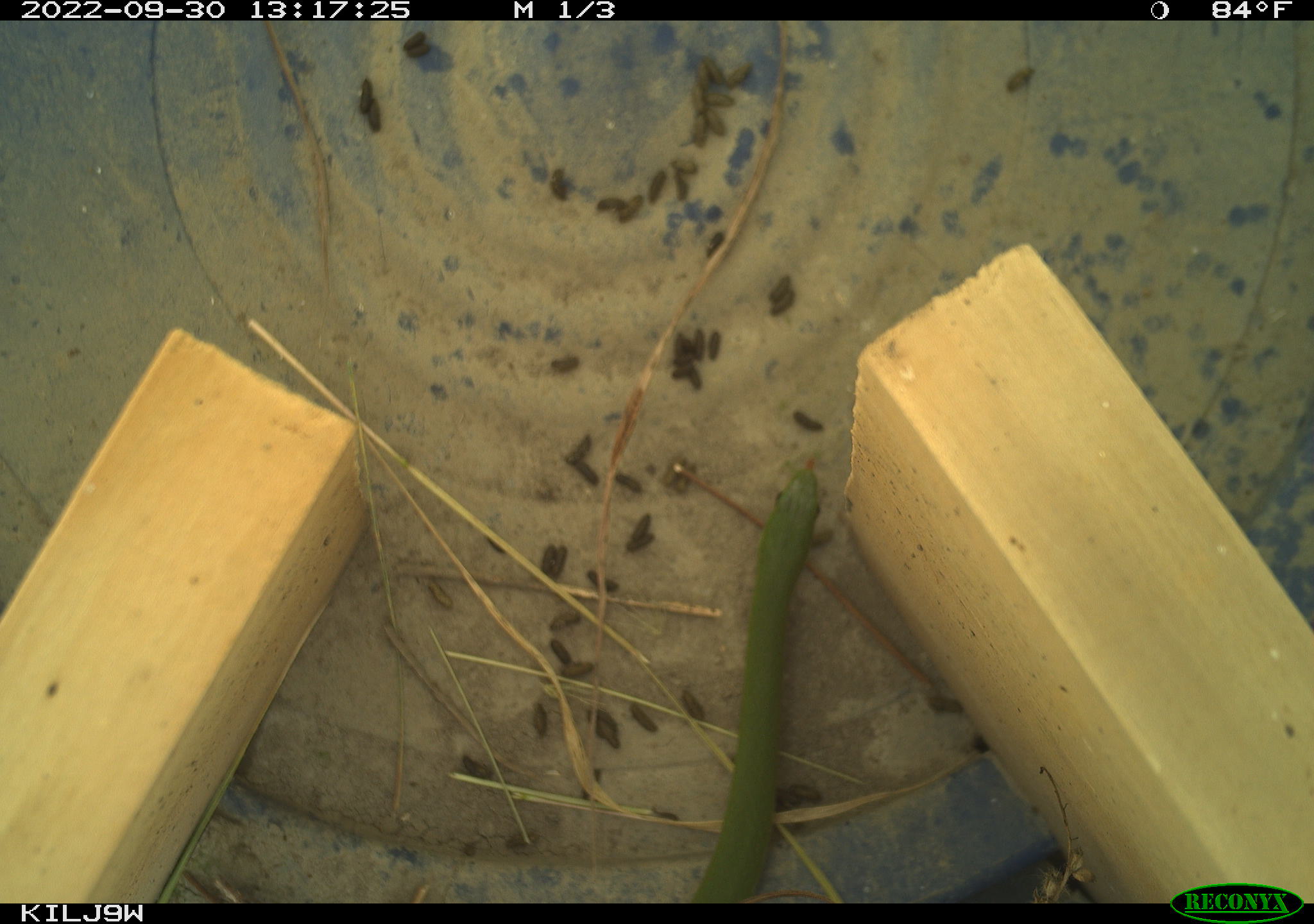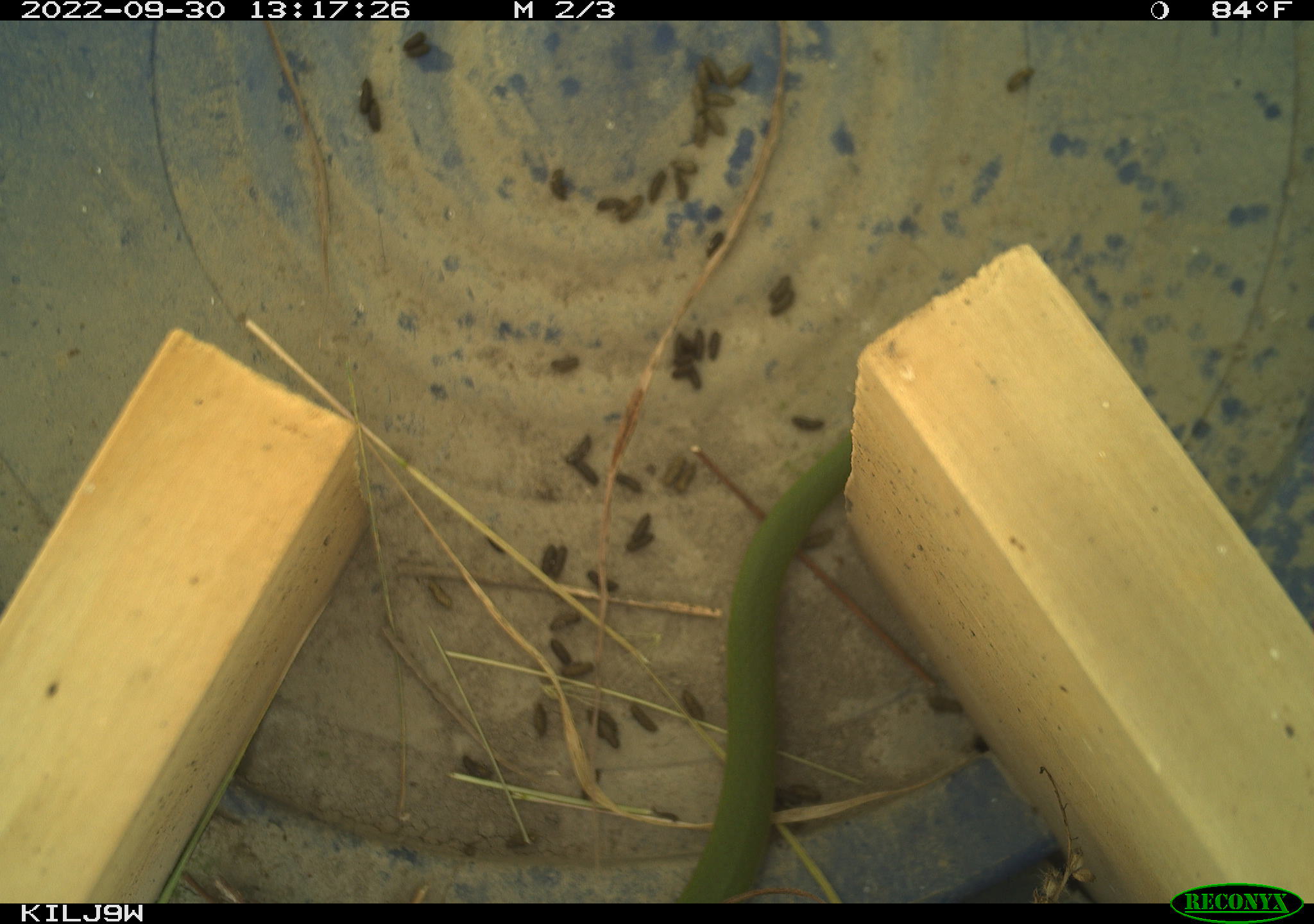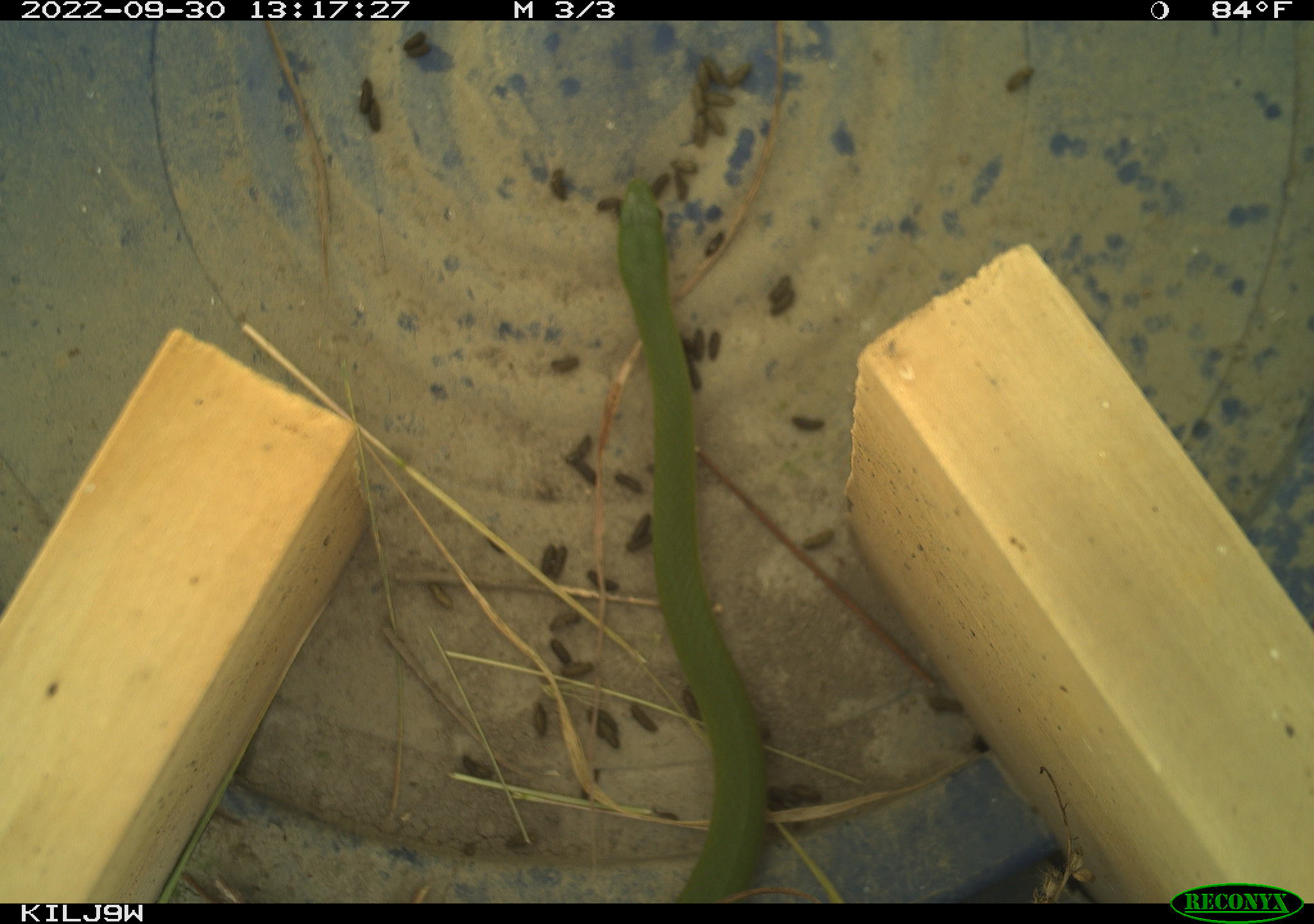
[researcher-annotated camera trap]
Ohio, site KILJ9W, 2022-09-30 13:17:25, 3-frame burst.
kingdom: Animalia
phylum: Chordata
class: Reptilia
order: Squamata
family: Colubridae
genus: Opheodrys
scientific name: Opheodrys vernalis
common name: smooth greensnake